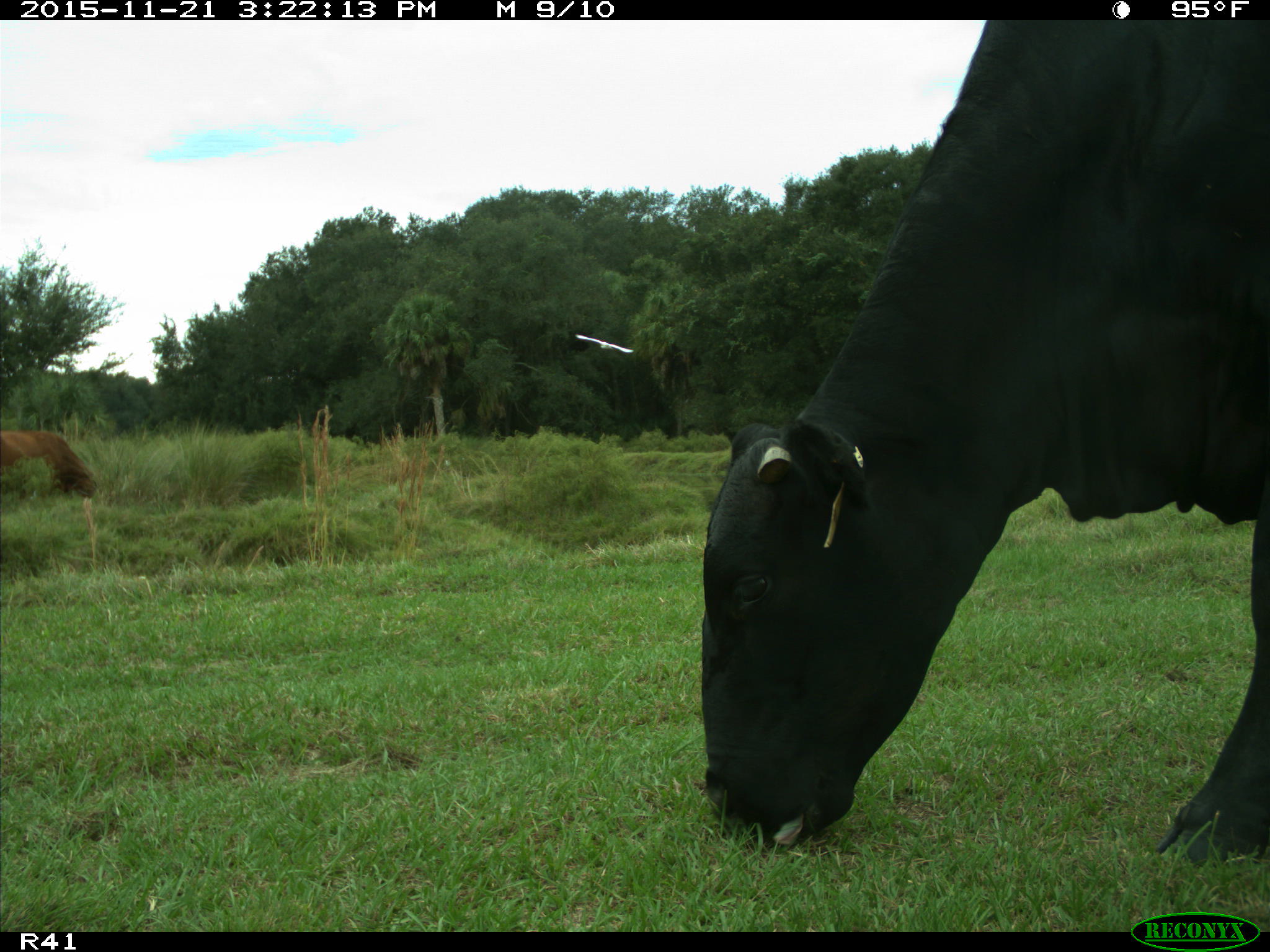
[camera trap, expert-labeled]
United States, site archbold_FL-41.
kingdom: Animalia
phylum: Chordata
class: Mammalia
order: Artiodactyla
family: Bovidae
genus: Bos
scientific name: Bos taurus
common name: domestic cow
Bos taurus (domestic cow).